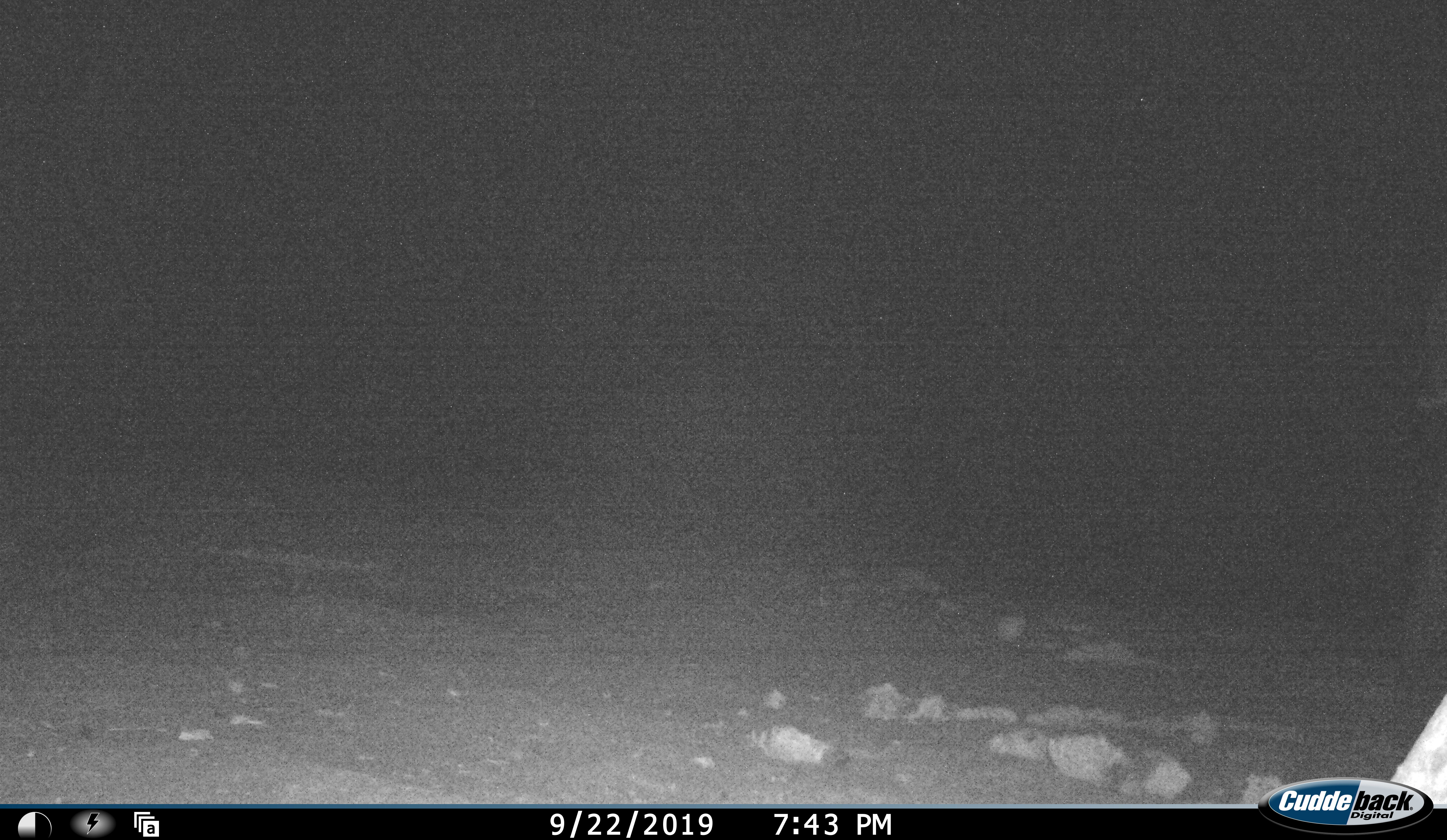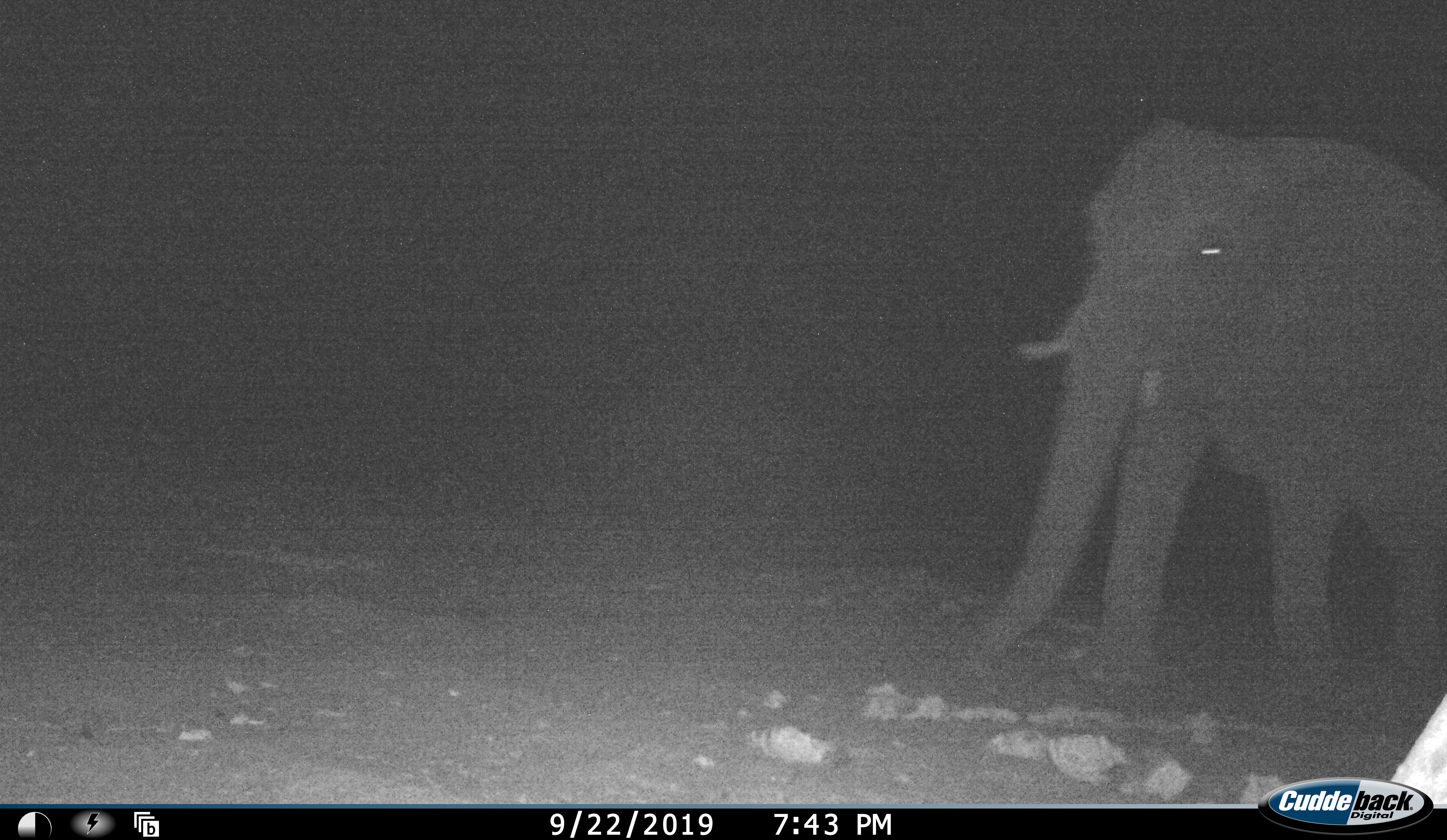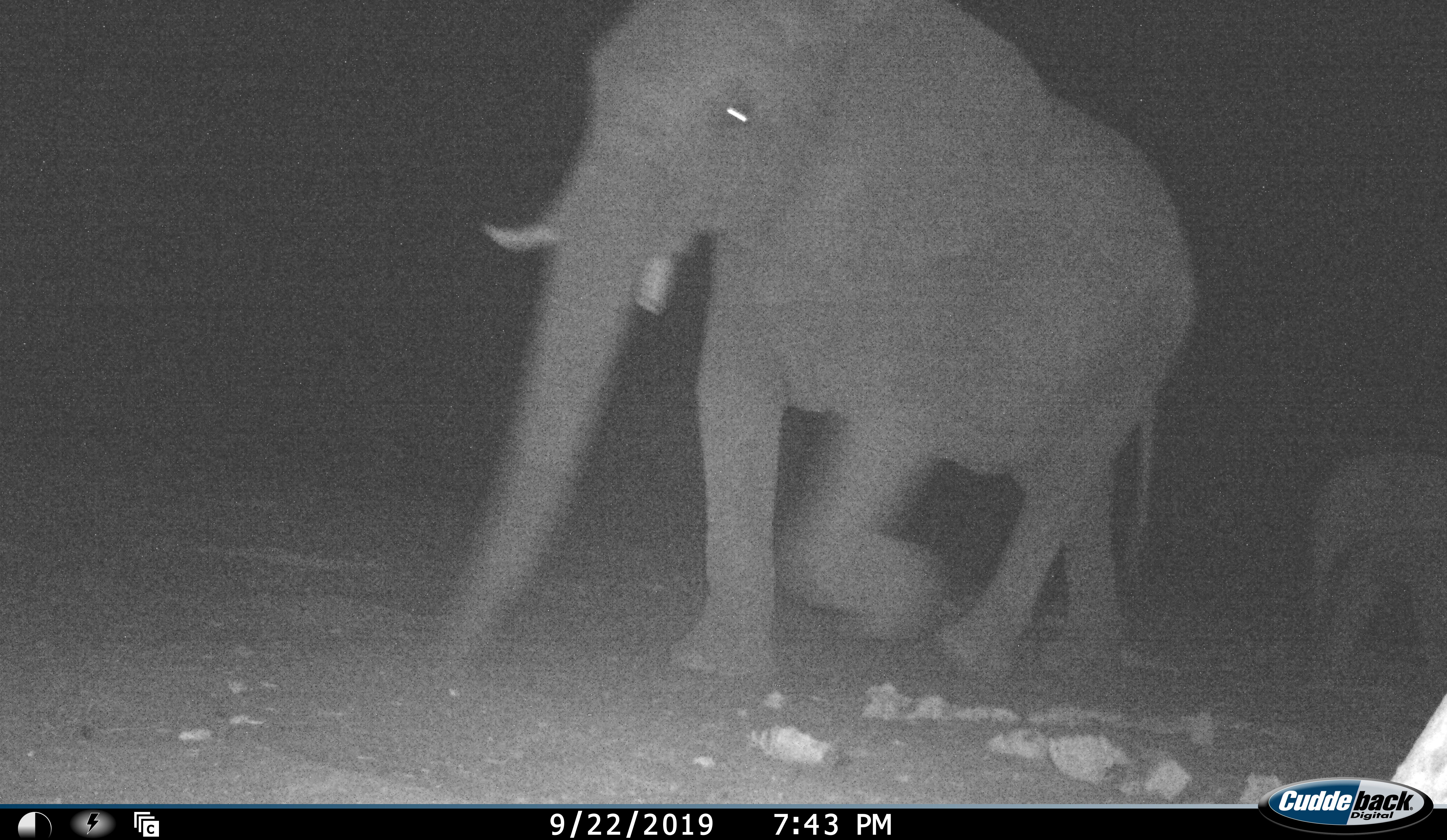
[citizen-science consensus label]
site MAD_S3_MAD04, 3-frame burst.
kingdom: Animalia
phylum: Chordata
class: Mammalia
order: Proboscidea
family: Elephantidae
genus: Loxodonta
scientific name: Loxodonta africana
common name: african bush elephant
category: elephant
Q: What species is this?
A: Elephant (african bush elephant) (Loxodonta africana).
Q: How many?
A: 2.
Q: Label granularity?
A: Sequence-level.